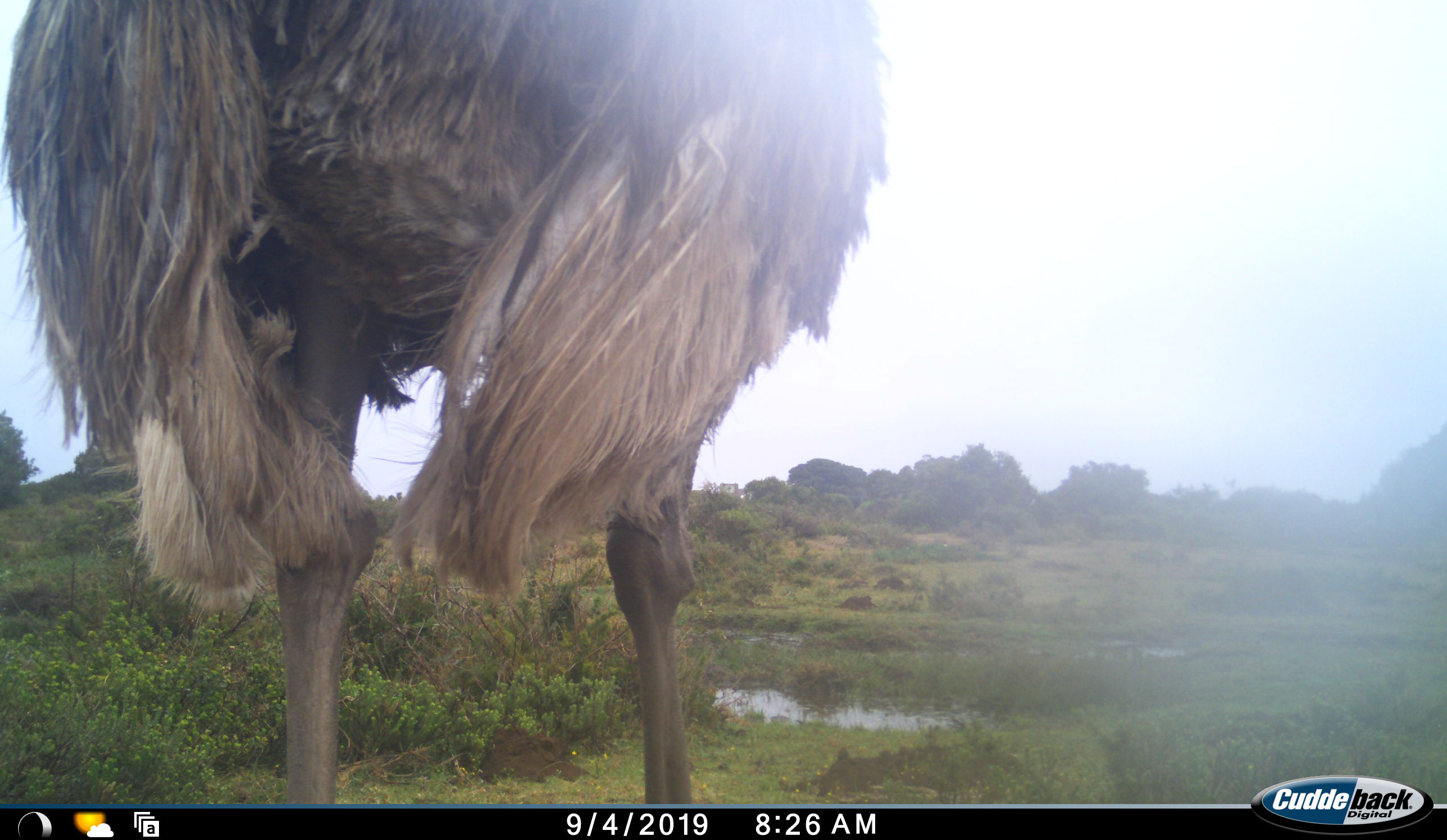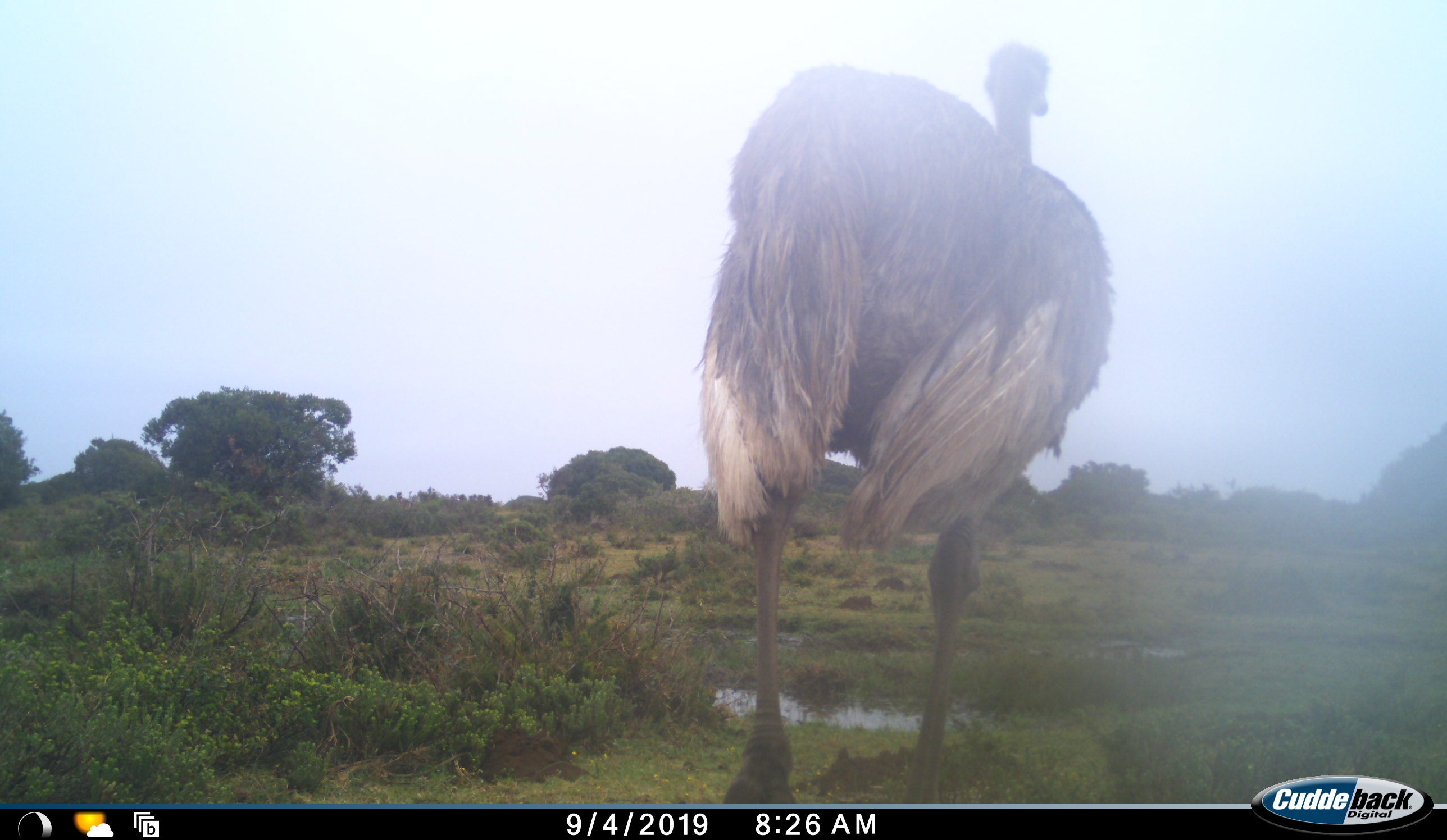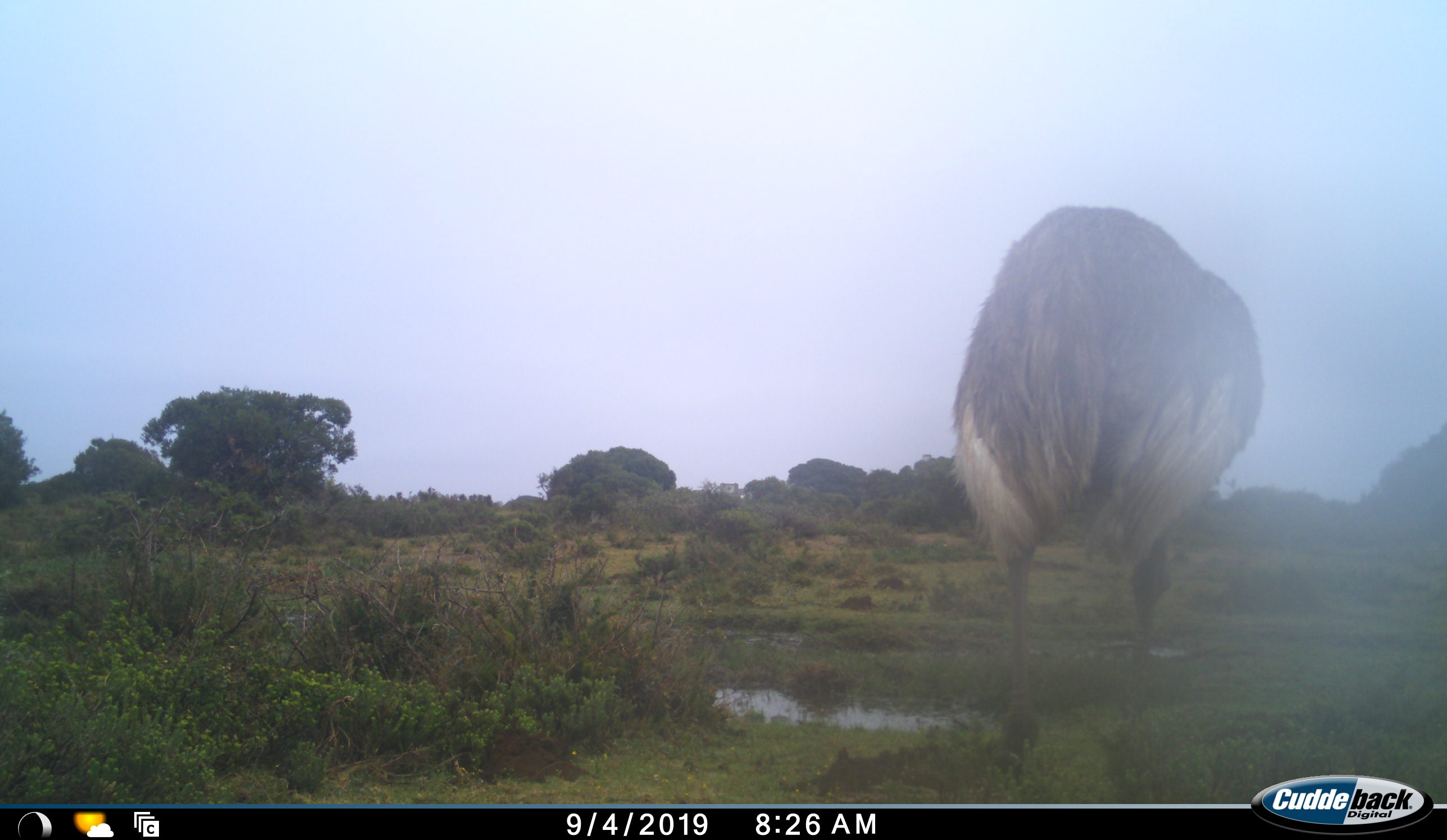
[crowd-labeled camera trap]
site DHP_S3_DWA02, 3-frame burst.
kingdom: Animalia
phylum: Chordata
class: Aves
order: Struthioniformes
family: Struthionidae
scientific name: Struthionidae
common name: ostrich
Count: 1.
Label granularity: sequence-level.